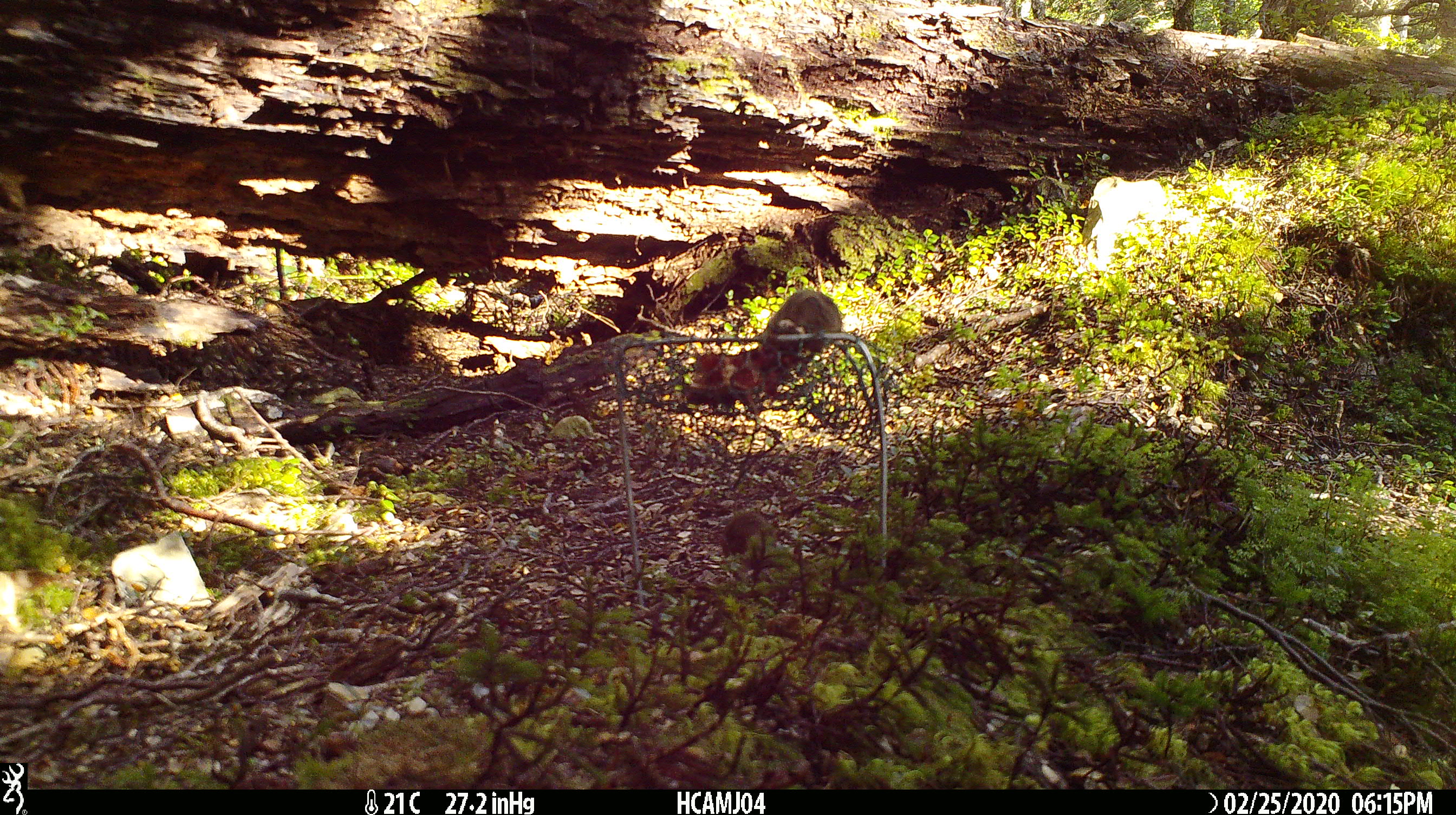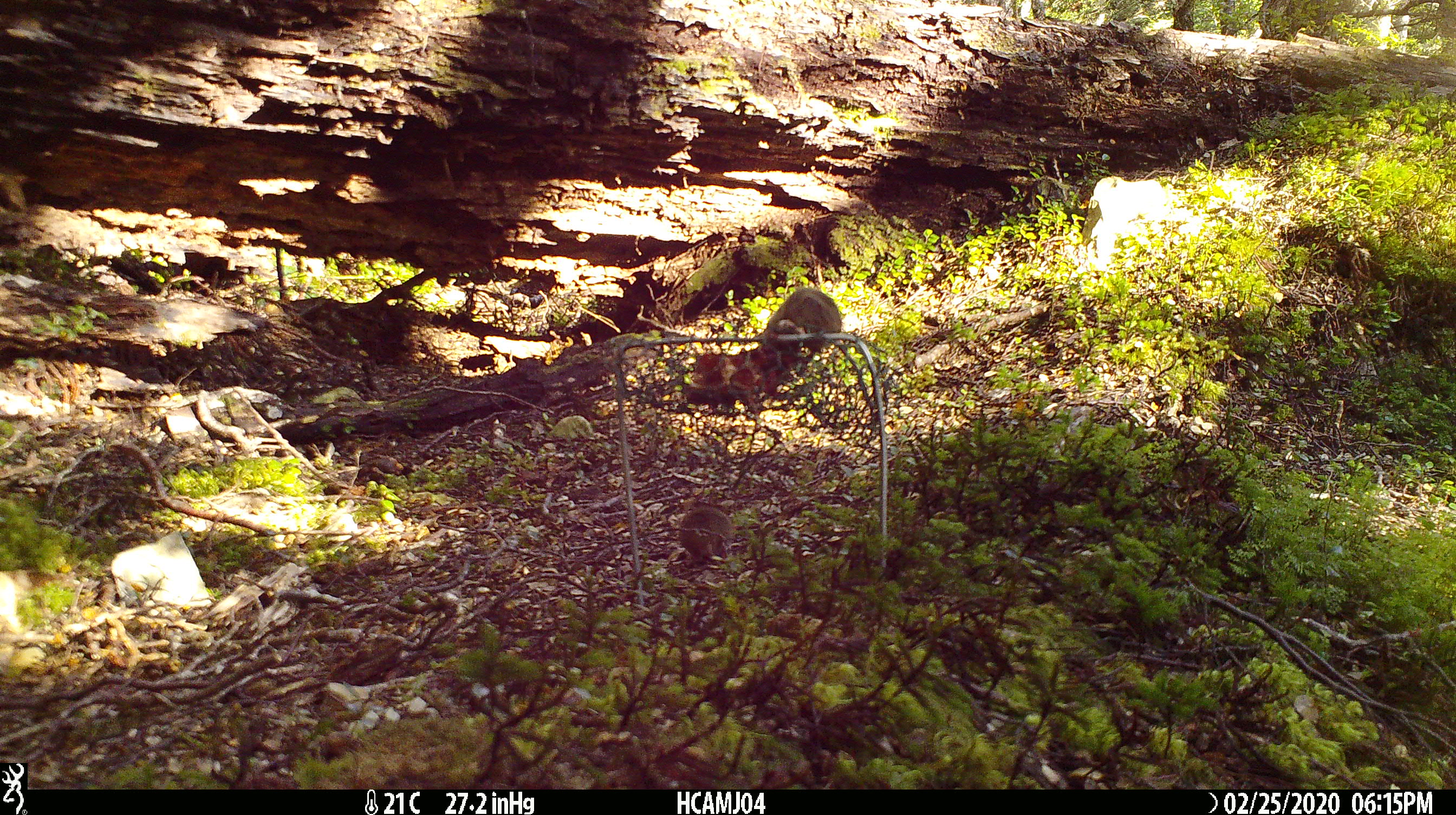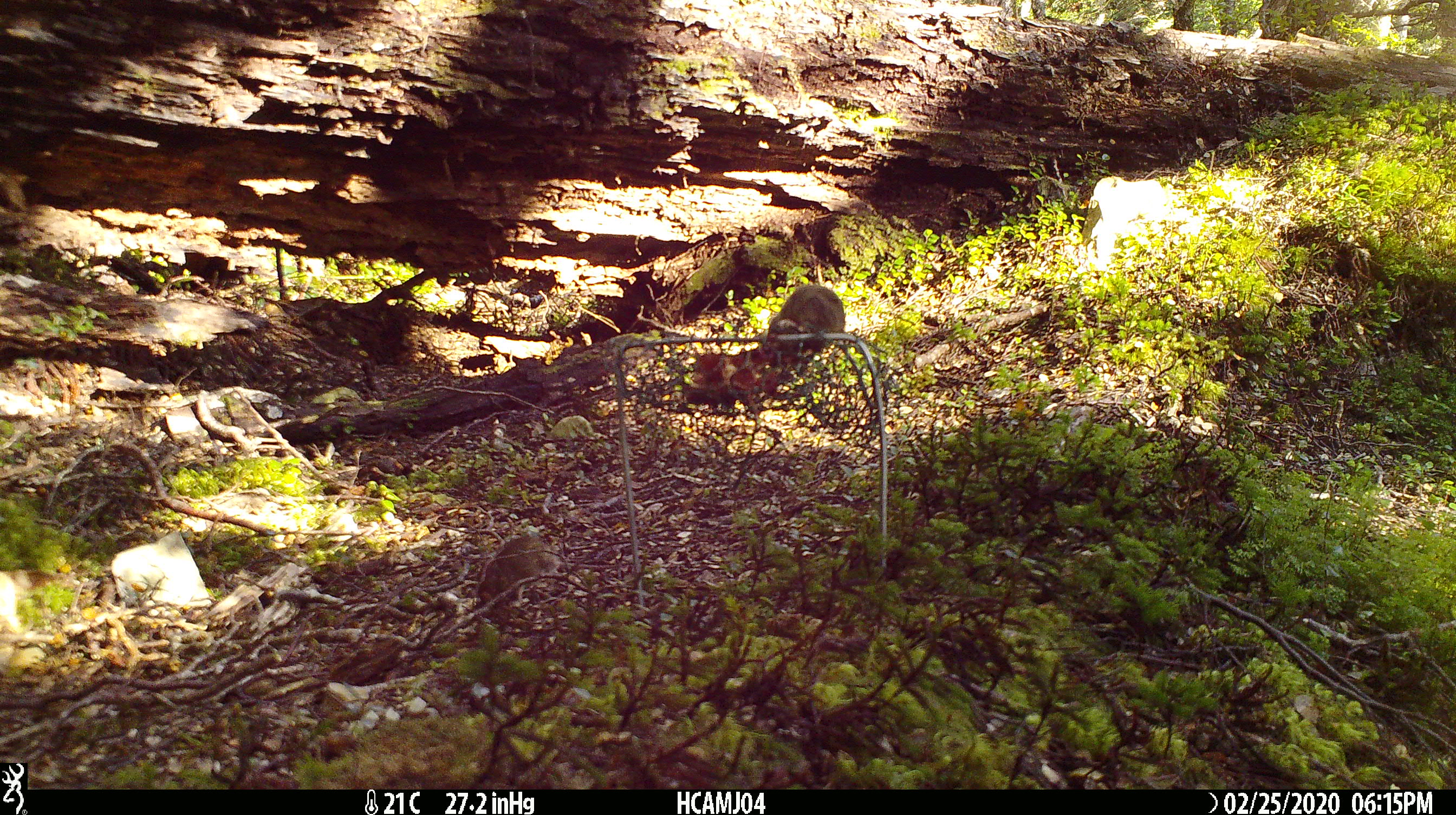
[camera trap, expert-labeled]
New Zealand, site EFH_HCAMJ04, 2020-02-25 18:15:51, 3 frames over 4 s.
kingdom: Animalia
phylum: Chordata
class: Mammalia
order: Rodentia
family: Muridae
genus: Mus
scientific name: Mus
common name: mouse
Mouse (Mus).